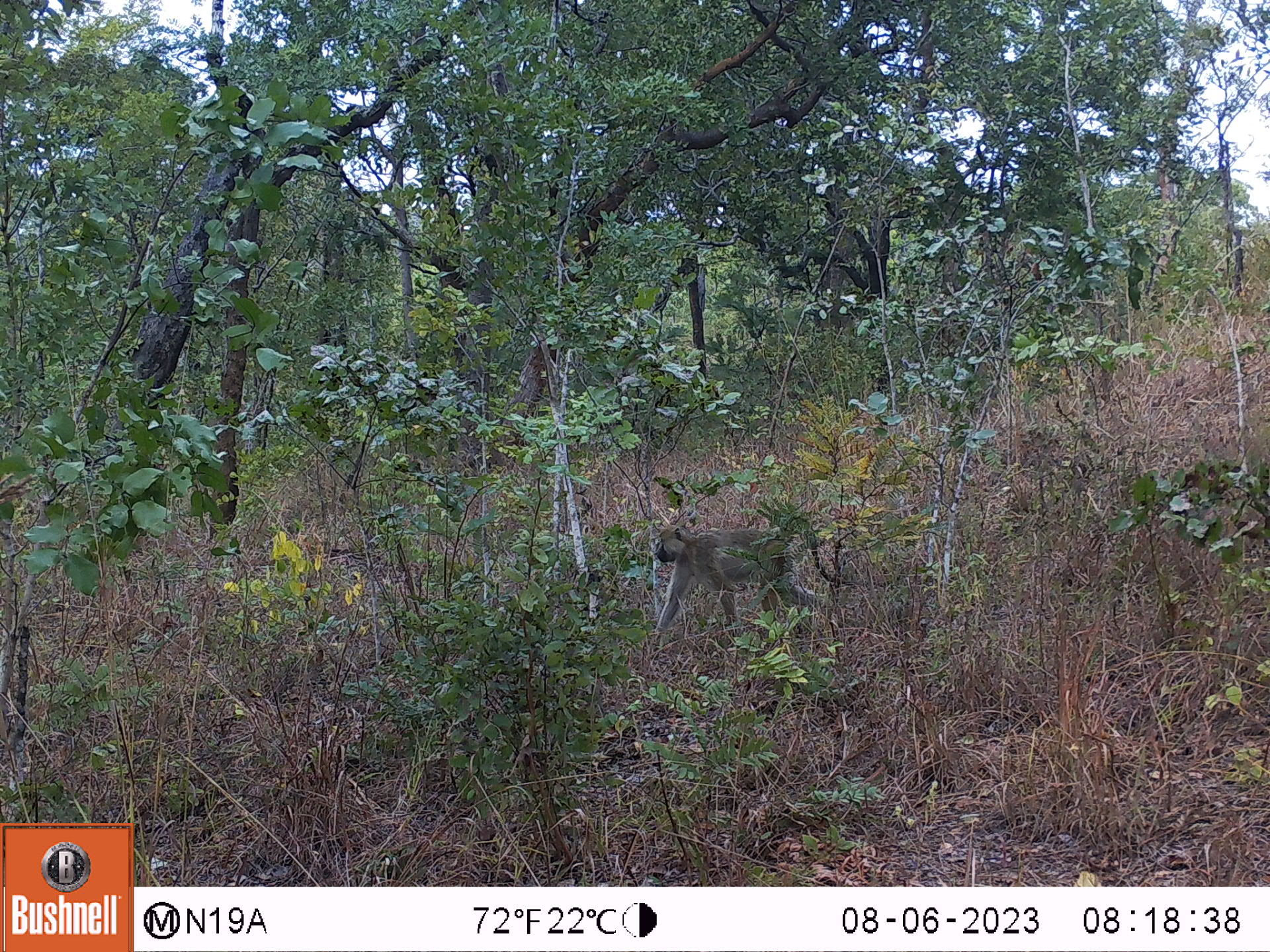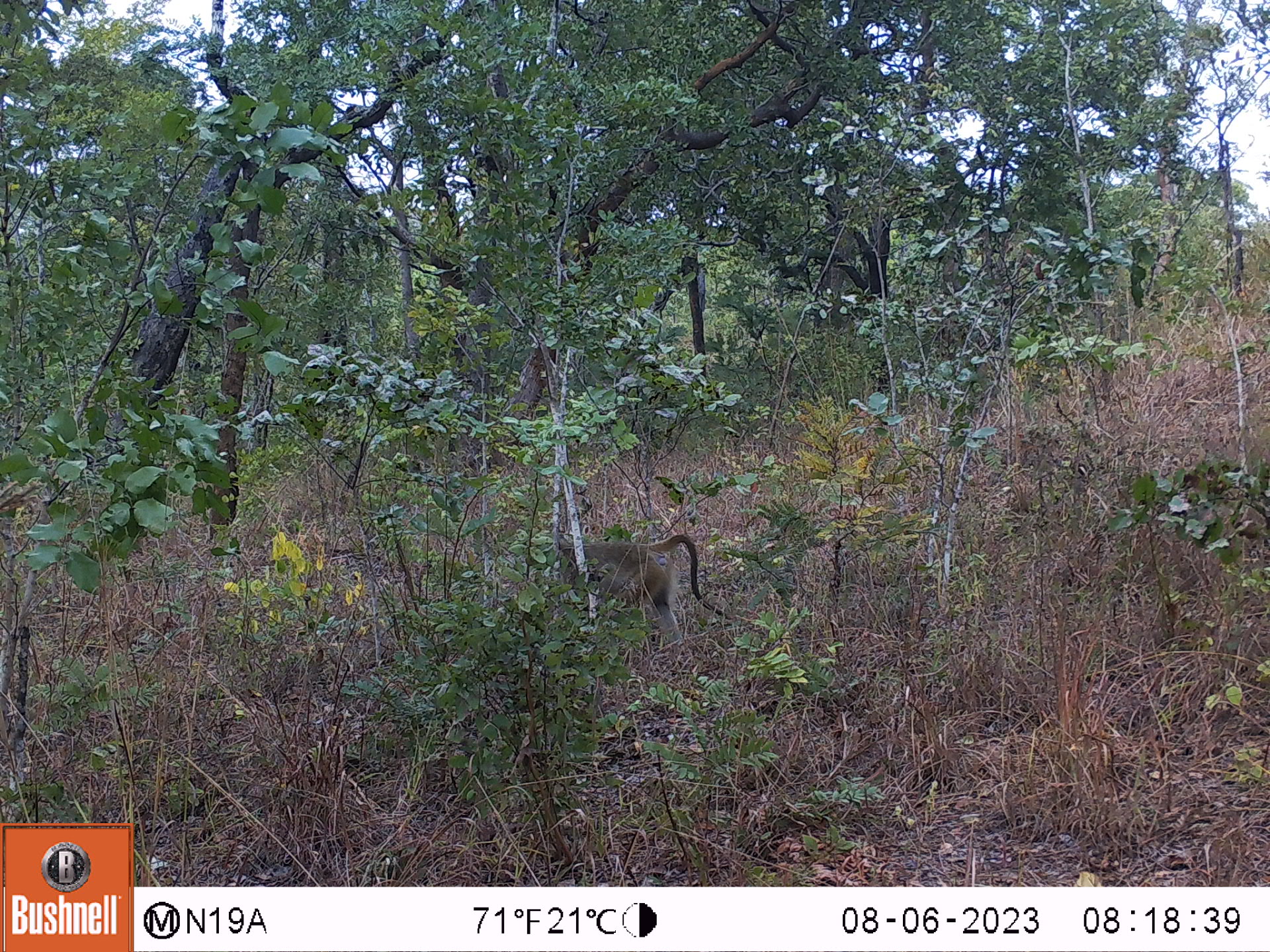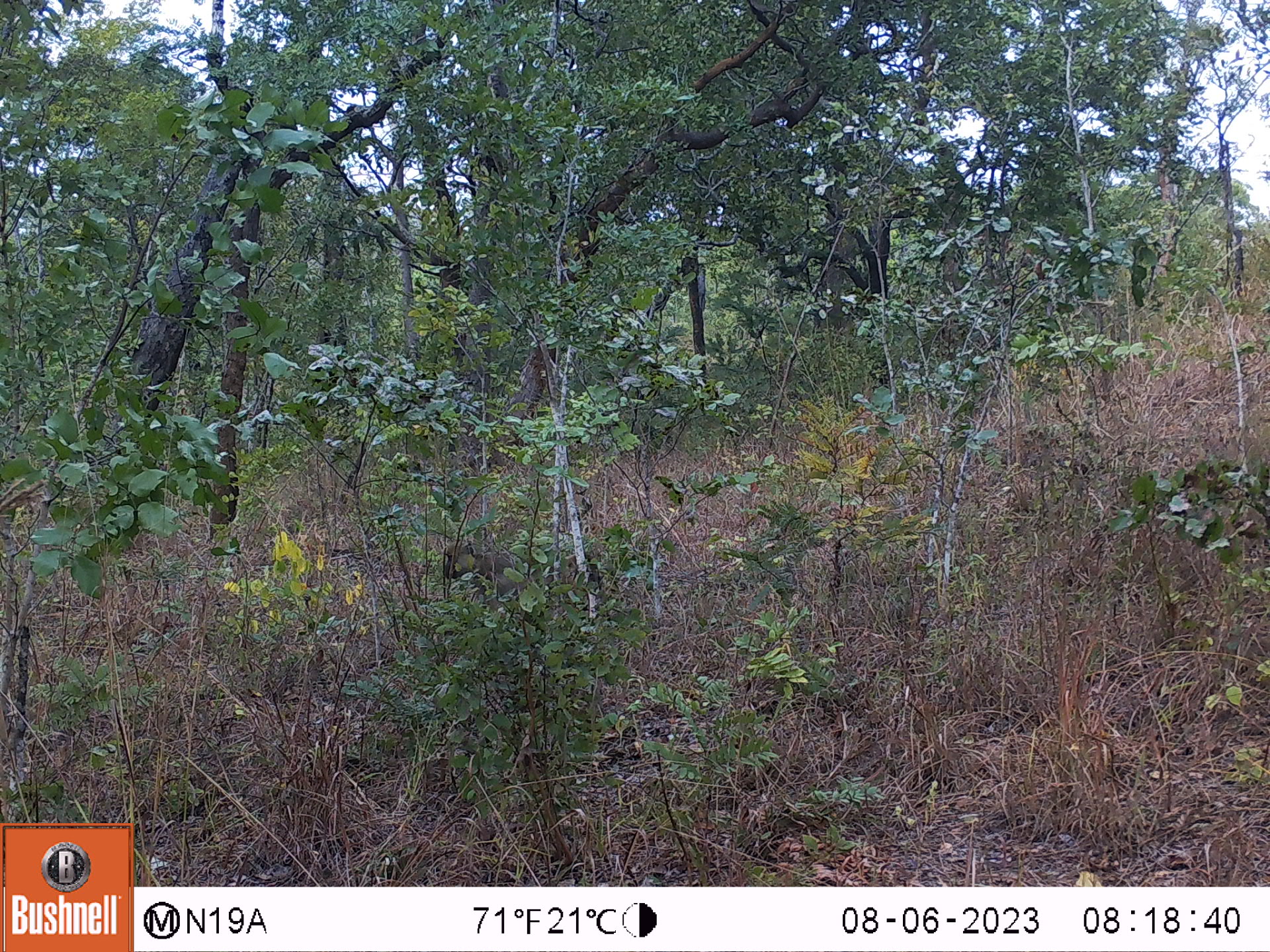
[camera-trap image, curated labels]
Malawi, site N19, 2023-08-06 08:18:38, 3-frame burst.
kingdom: Animalia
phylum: Chordata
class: Mammalia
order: Primates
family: Cercopithecidae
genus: Papio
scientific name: Papio cynocephalus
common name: yellow baboon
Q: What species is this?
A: Yellow baboon (Papio cynocephalus).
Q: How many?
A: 1.